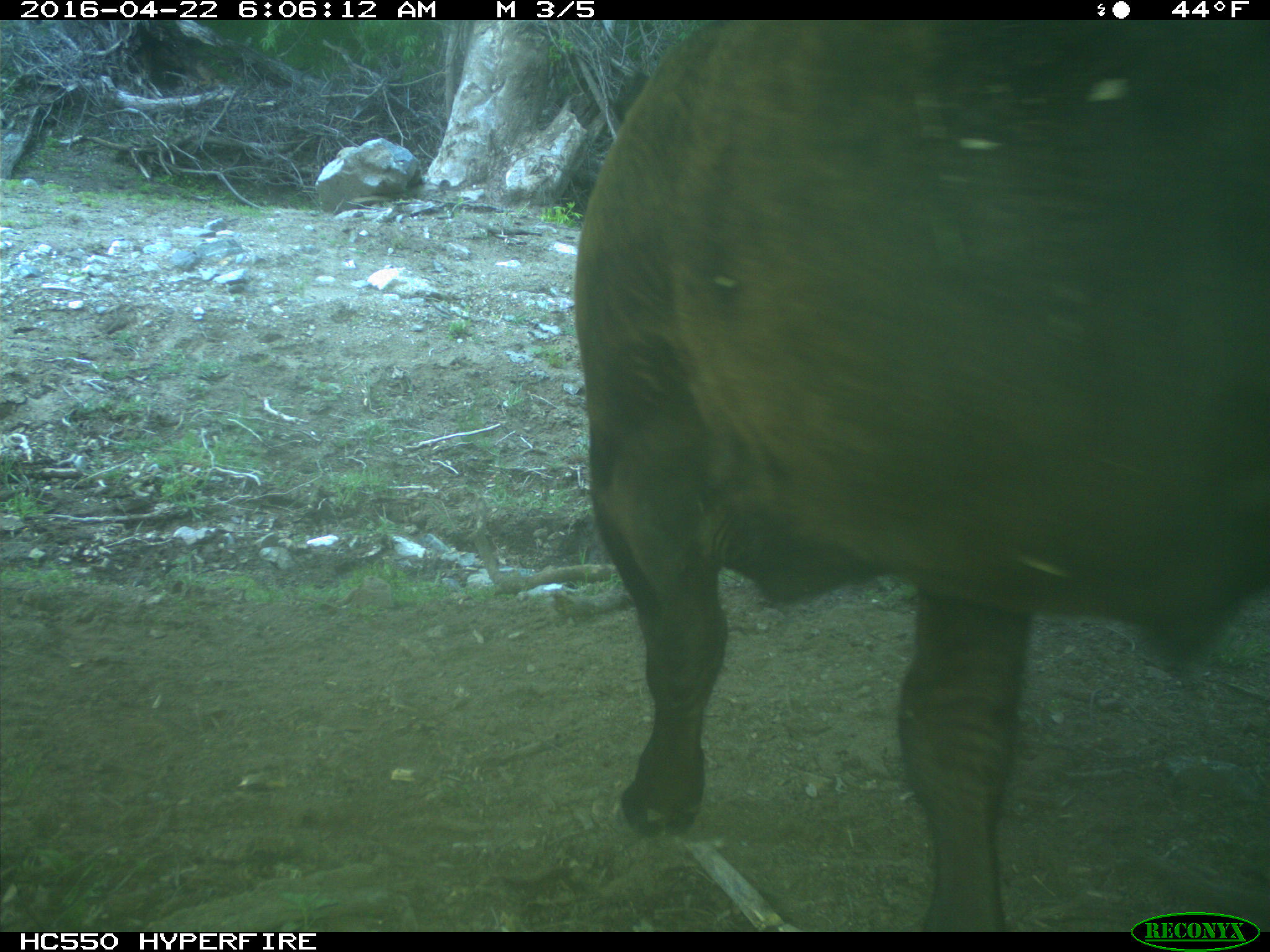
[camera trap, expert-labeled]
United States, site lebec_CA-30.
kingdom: Animalia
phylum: Chordata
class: Mammalia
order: Artiodactyla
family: Bovidae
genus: Bos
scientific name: Bos taurus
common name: domestic cow